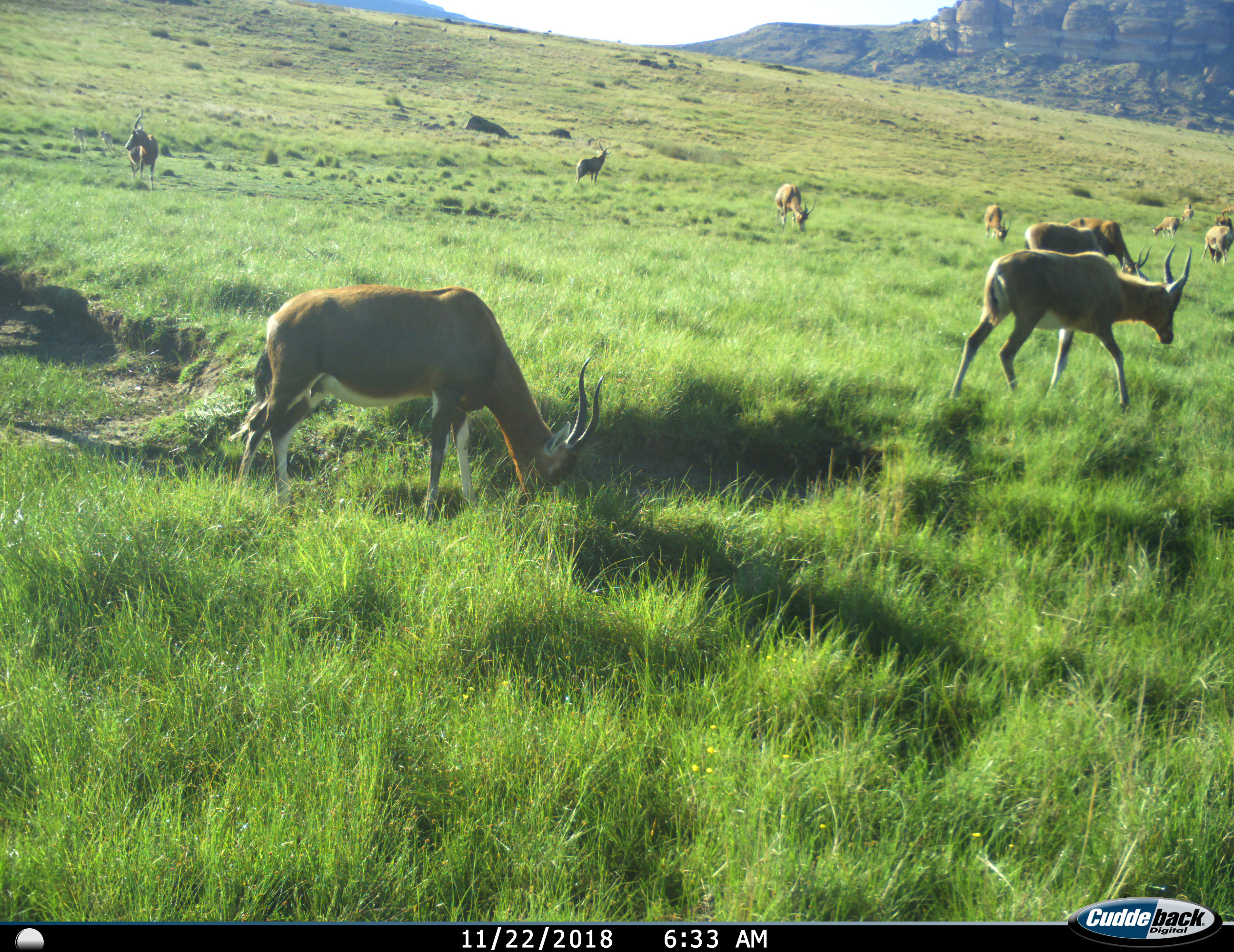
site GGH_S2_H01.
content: unidentified animal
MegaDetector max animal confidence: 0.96